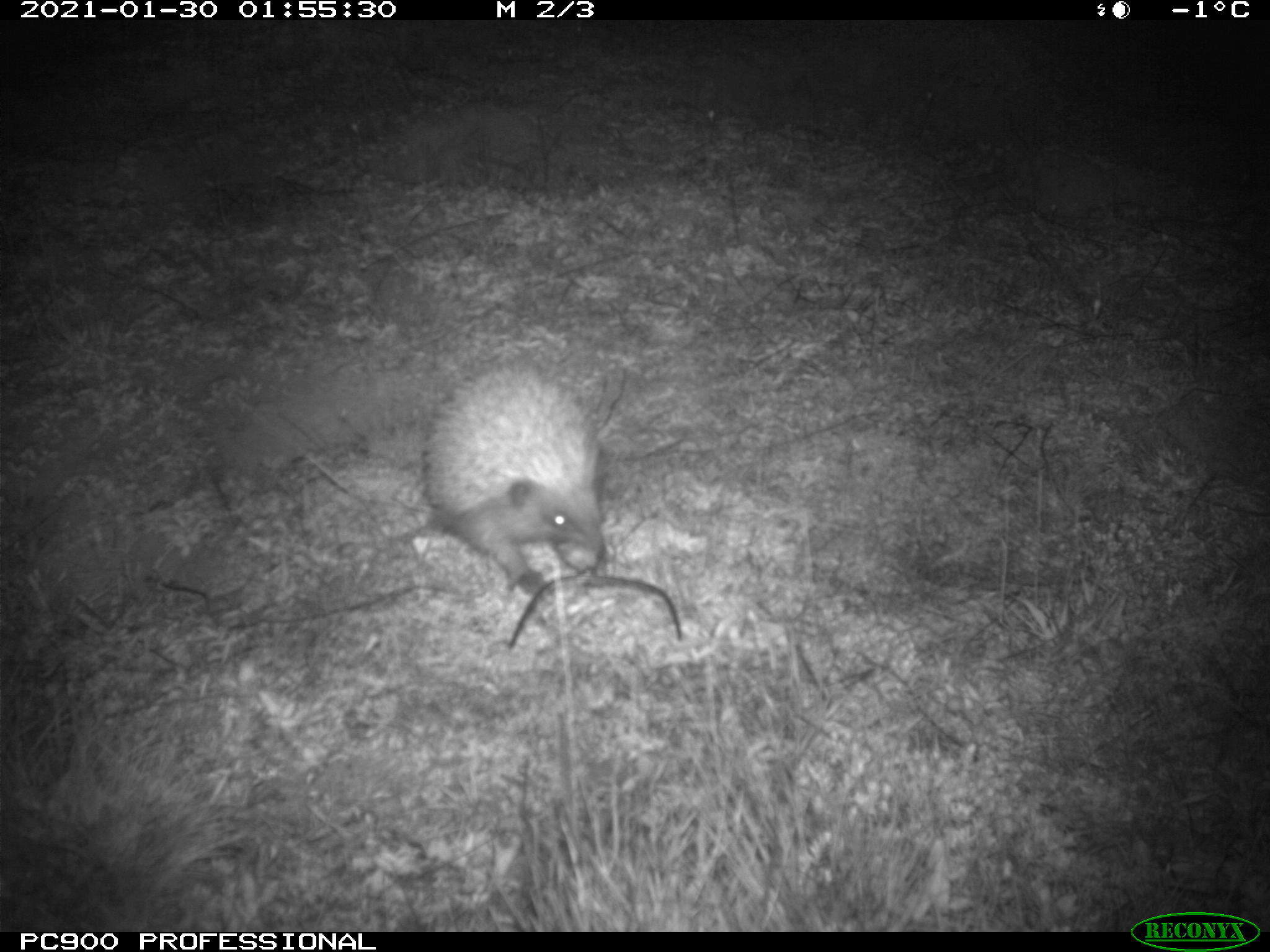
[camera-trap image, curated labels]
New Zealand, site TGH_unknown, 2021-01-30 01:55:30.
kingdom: Animalia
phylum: Chordata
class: Mammalia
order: Eulipotyphla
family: Erinaceidae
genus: Erinaceus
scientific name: Erinaceus europaeus europaeus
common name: european hedgehog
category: hedgehog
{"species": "hedgehog (european hedgehog) (Erinaceus europaeus europaeus)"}